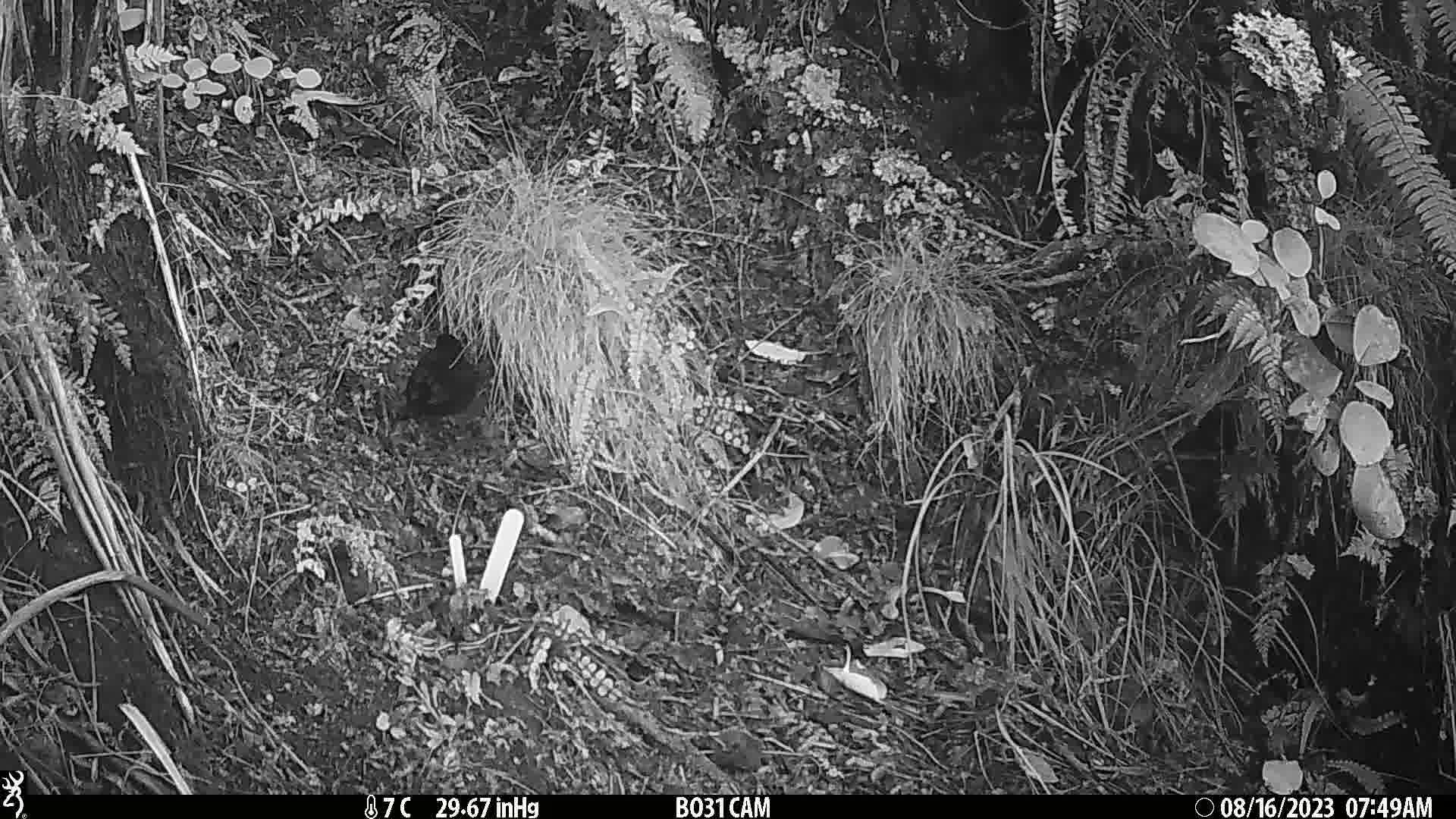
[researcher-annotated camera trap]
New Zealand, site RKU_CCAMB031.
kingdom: Animalia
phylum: Chordata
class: Aves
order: Passeriformes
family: Turdidae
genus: Turdus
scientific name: Turdus merula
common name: eurasian blackbird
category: blackbird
Blackbird (eurasian blackbird) (Turdus merula).